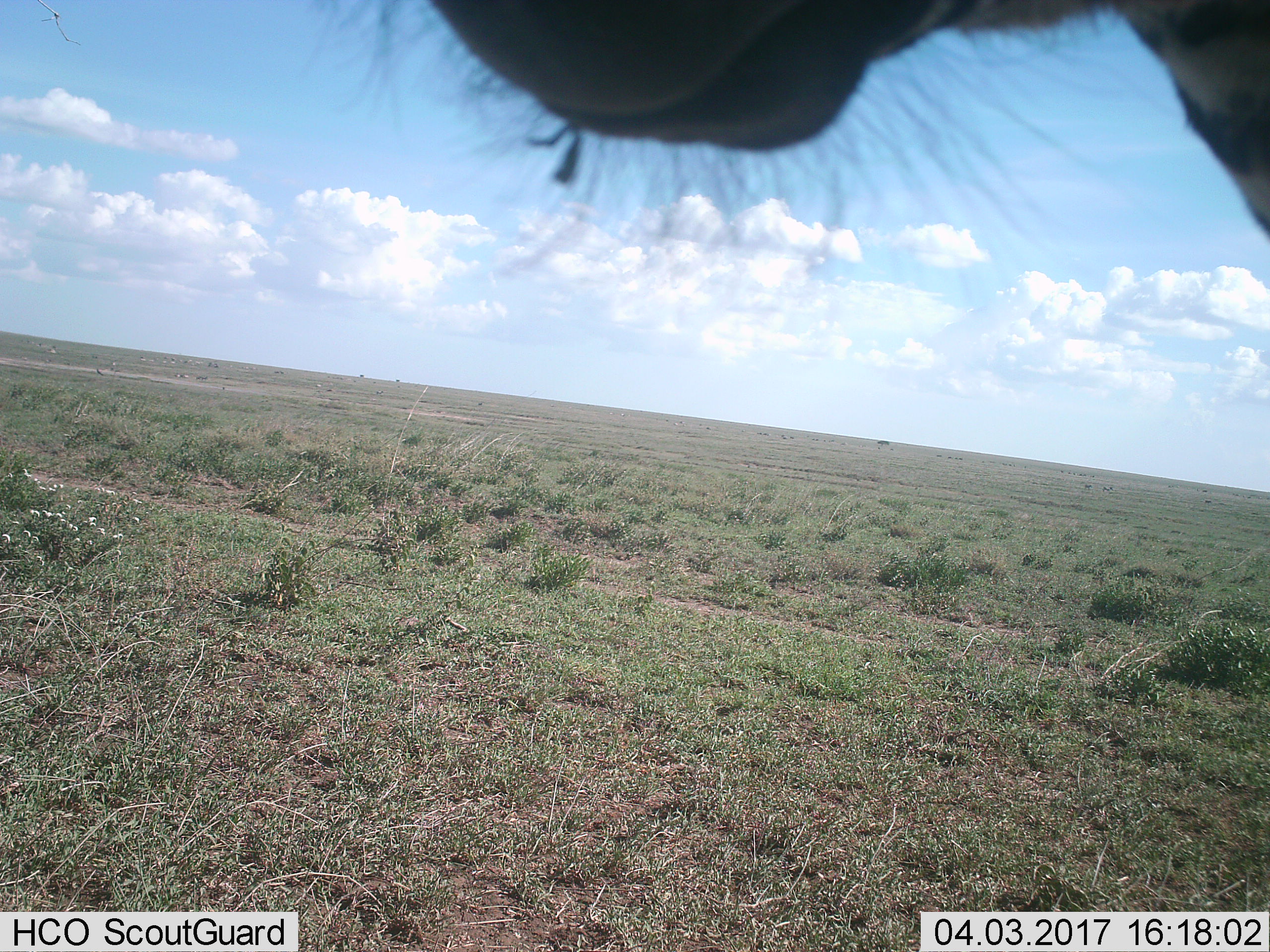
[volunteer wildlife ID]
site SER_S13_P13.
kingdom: Animalia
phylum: Chordata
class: Mammalia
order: Perissodactyla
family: Equidae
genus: Equus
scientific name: Equus quagga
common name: plains zebra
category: zebraplains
Zebraplains (plains zebra) (Equus quagga), count 1. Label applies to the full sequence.